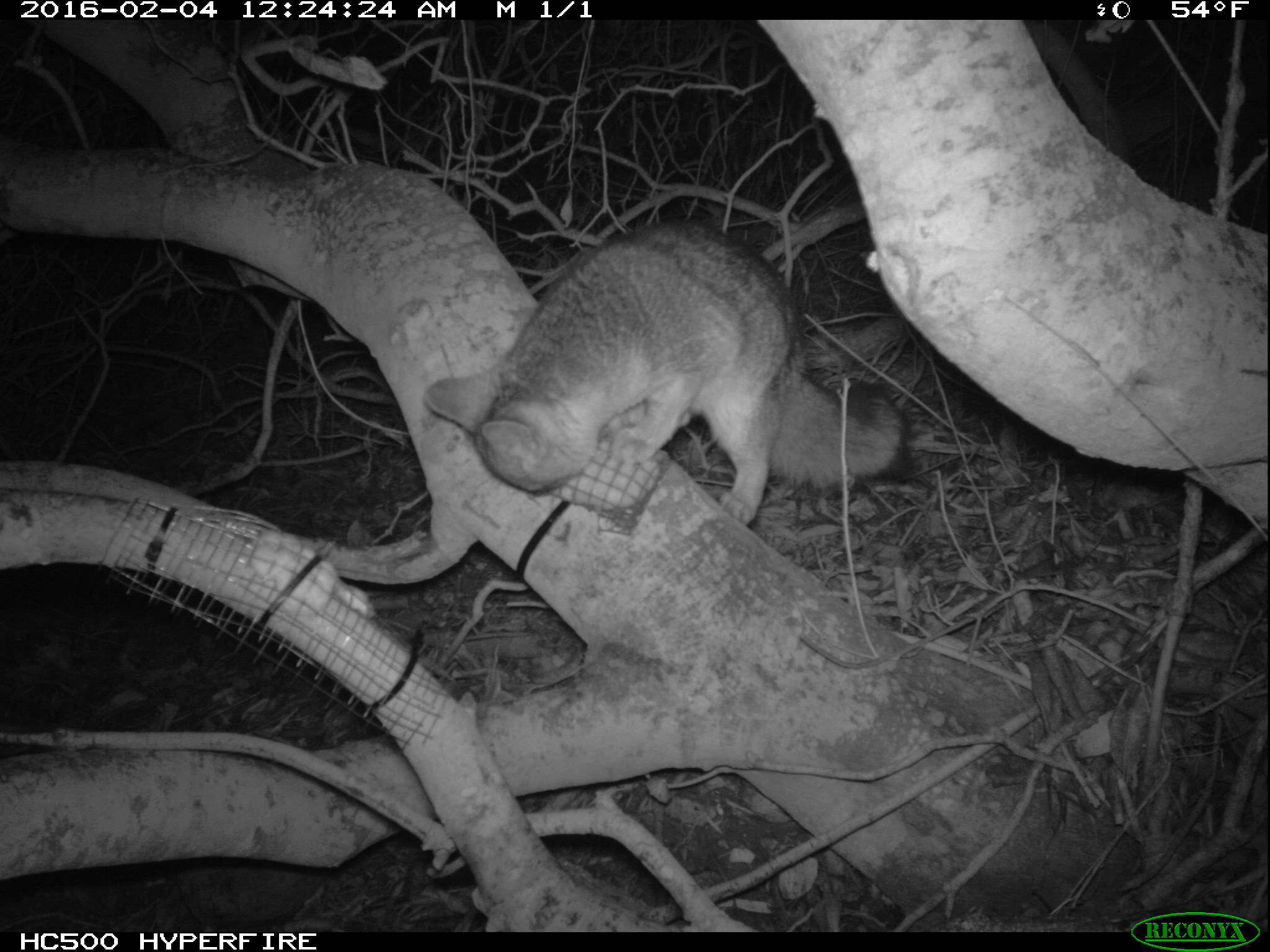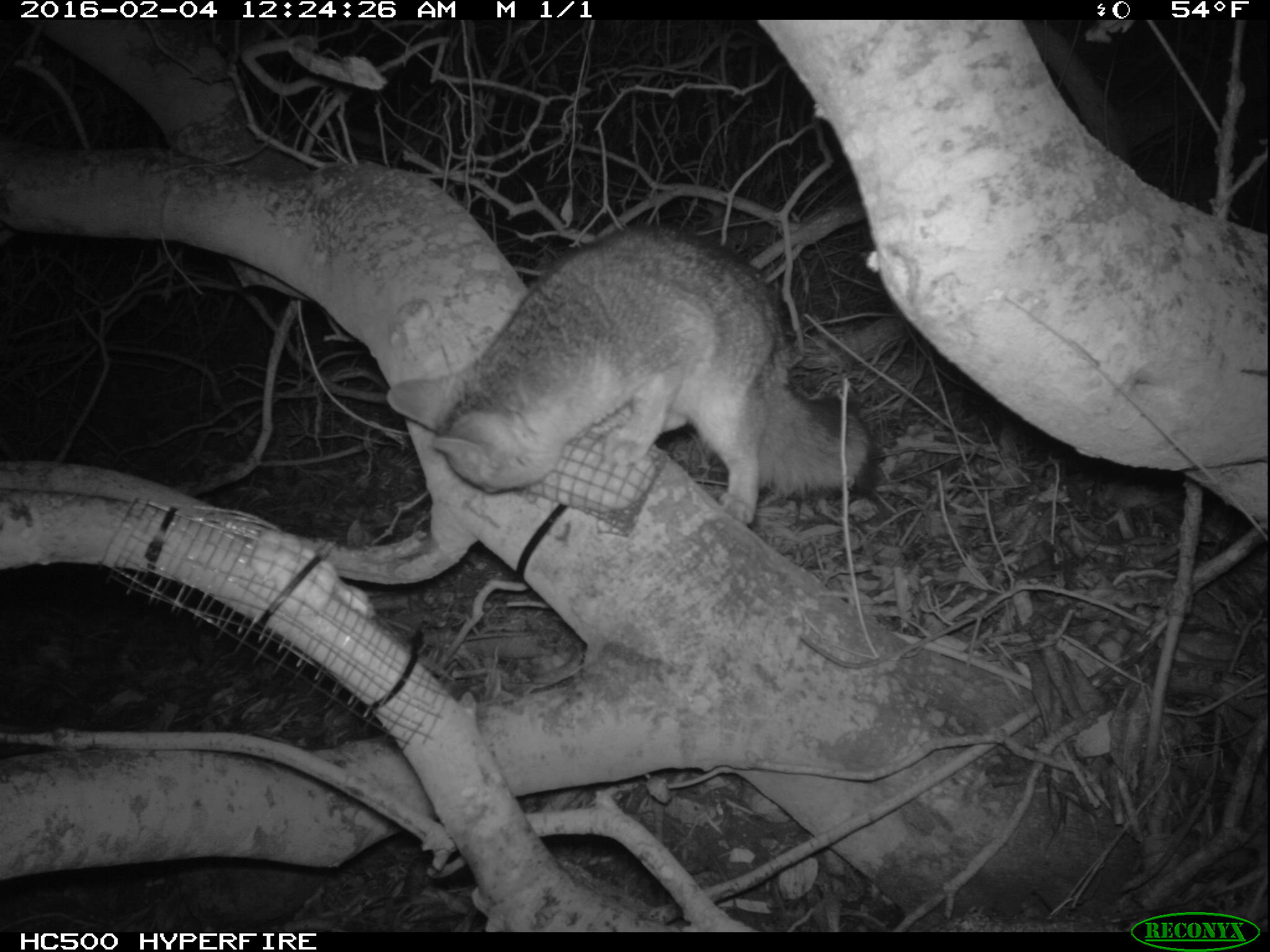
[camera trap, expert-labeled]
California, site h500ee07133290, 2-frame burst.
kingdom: Animalia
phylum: Chordata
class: Mammalia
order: Carnivora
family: Canidae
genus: Urocyon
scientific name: Urocyon littoralis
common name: island fox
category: fox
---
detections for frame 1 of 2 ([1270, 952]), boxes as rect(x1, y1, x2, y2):
fox: rect(425, 216, 907, 526)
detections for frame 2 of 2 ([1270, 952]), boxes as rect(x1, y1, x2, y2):
fox: rect(387, 224, 877, 523)